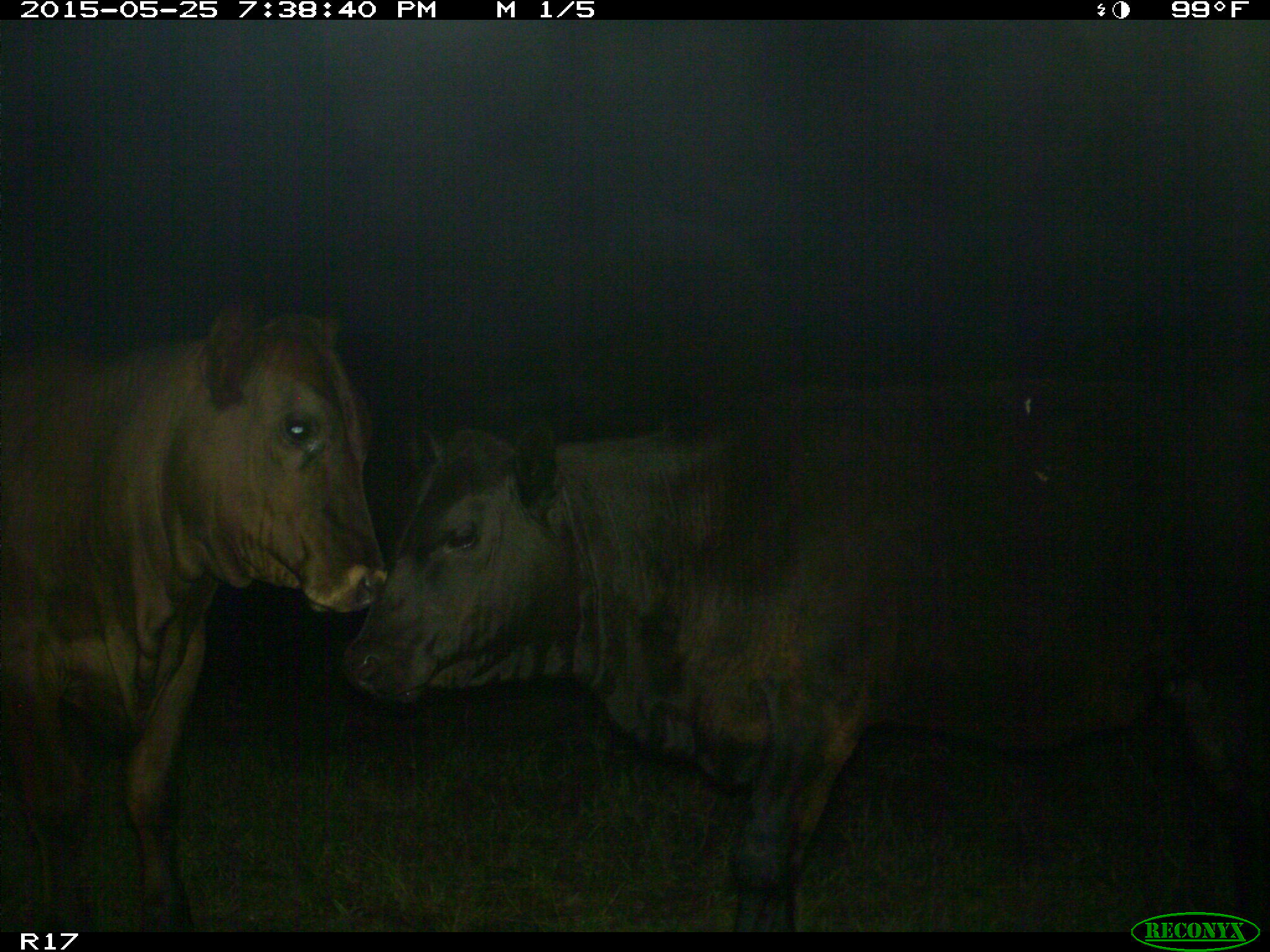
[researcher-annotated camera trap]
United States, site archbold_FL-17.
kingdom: Animalia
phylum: Chordata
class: Mammalia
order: Artiodactyla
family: Bovidae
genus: Bos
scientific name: Bos taurus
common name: domestic cow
Bos taurus (domestic cow).